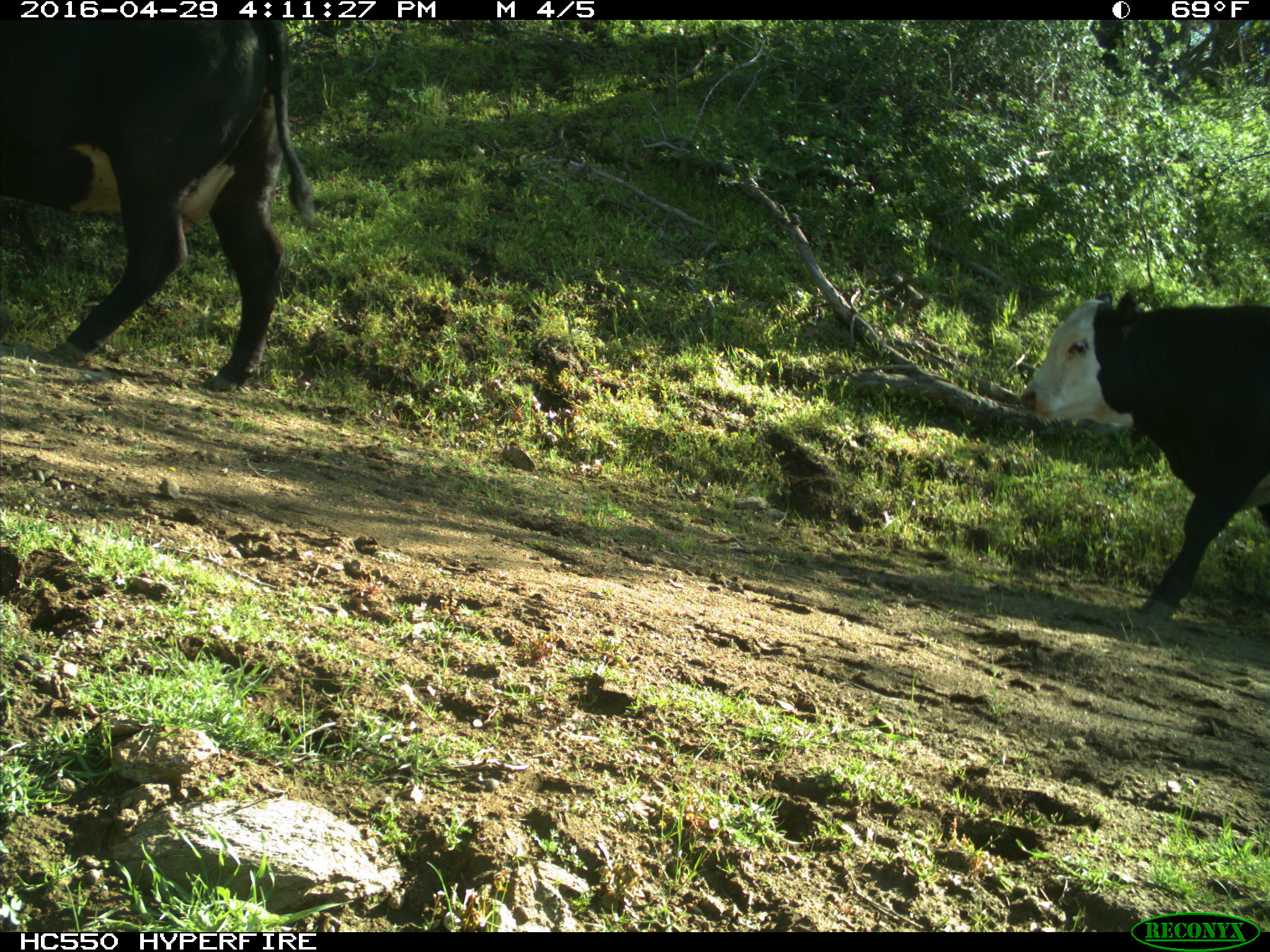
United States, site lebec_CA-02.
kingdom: Animalia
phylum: Chordata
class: Mammalia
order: Artiodactyla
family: Bovidae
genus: Bos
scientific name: Bos taurus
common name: domestic cow